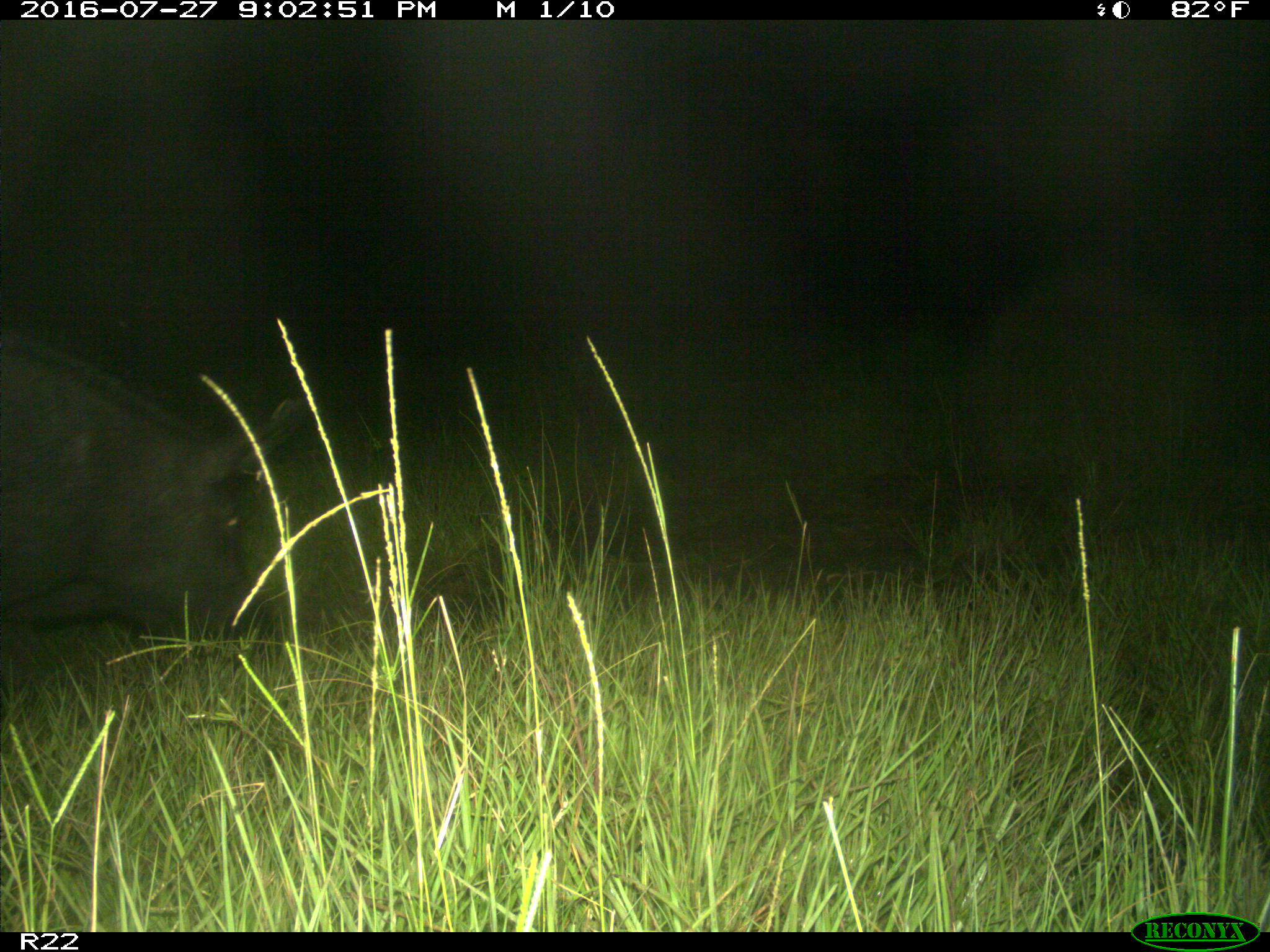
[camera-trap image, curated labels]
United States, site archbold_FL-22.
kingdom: Animalia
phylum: Chordata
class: Mammalia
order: Artiodactyla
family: Suidae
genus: Sus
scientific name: Sus scrofa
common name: wild boar